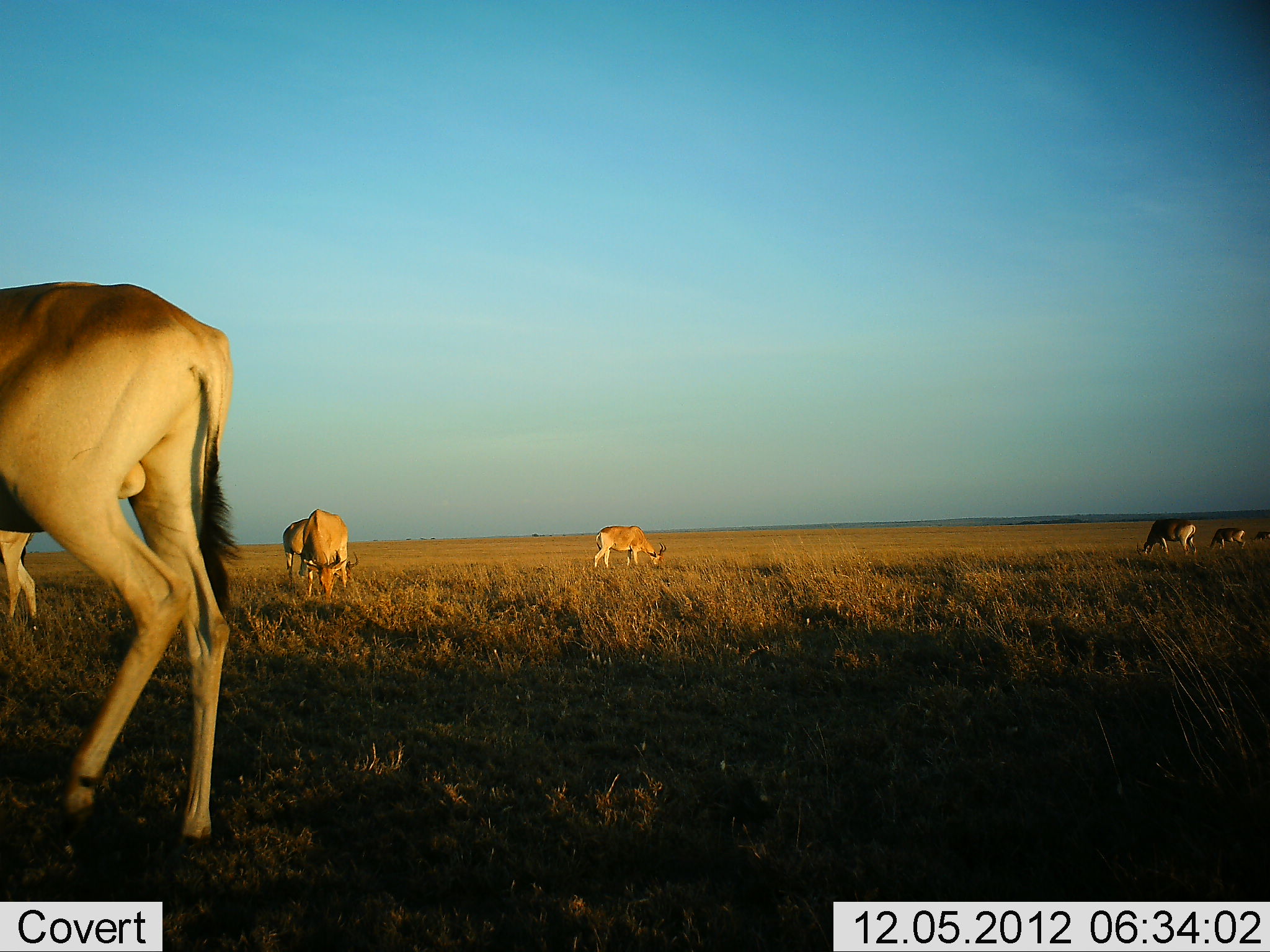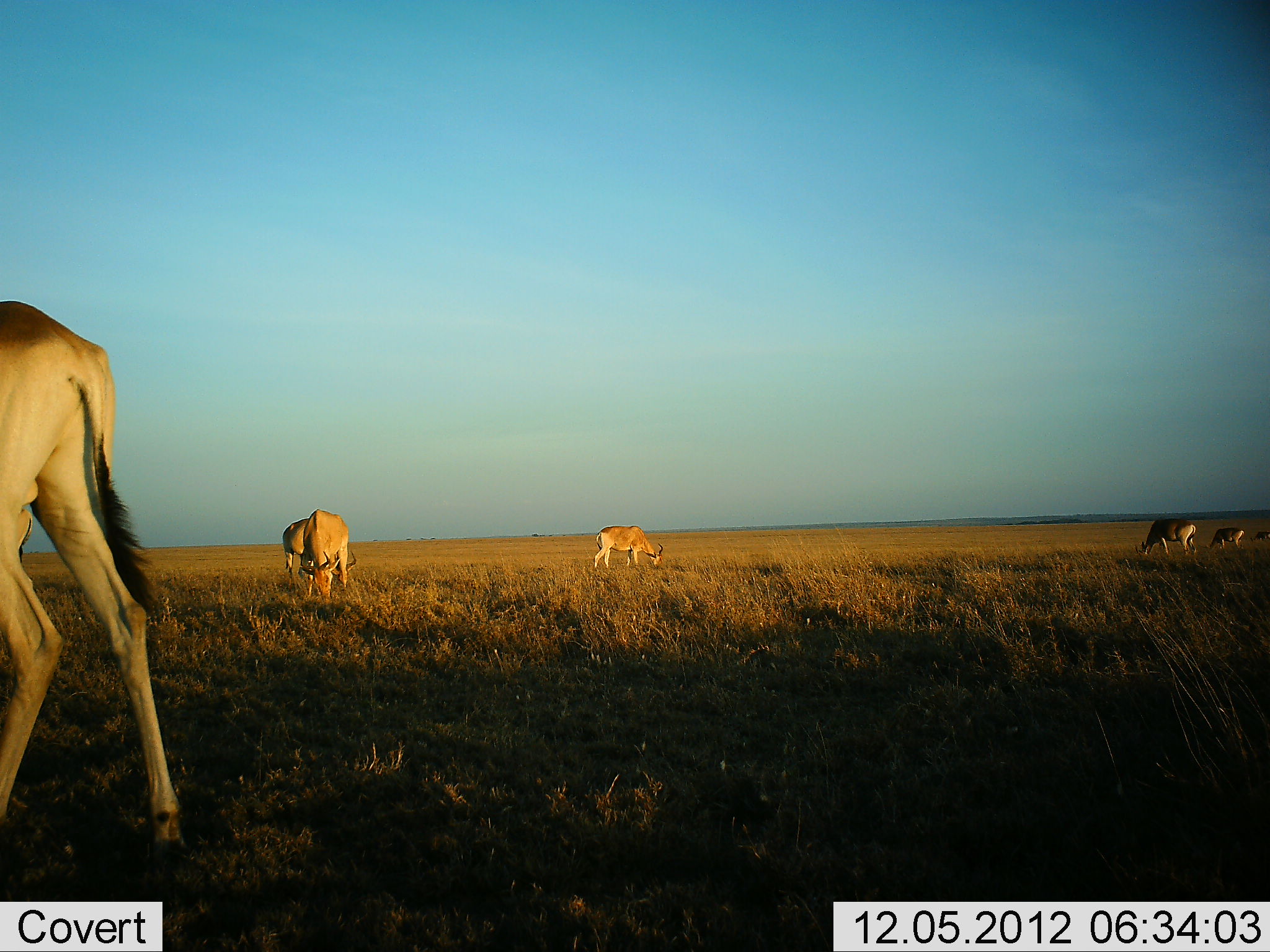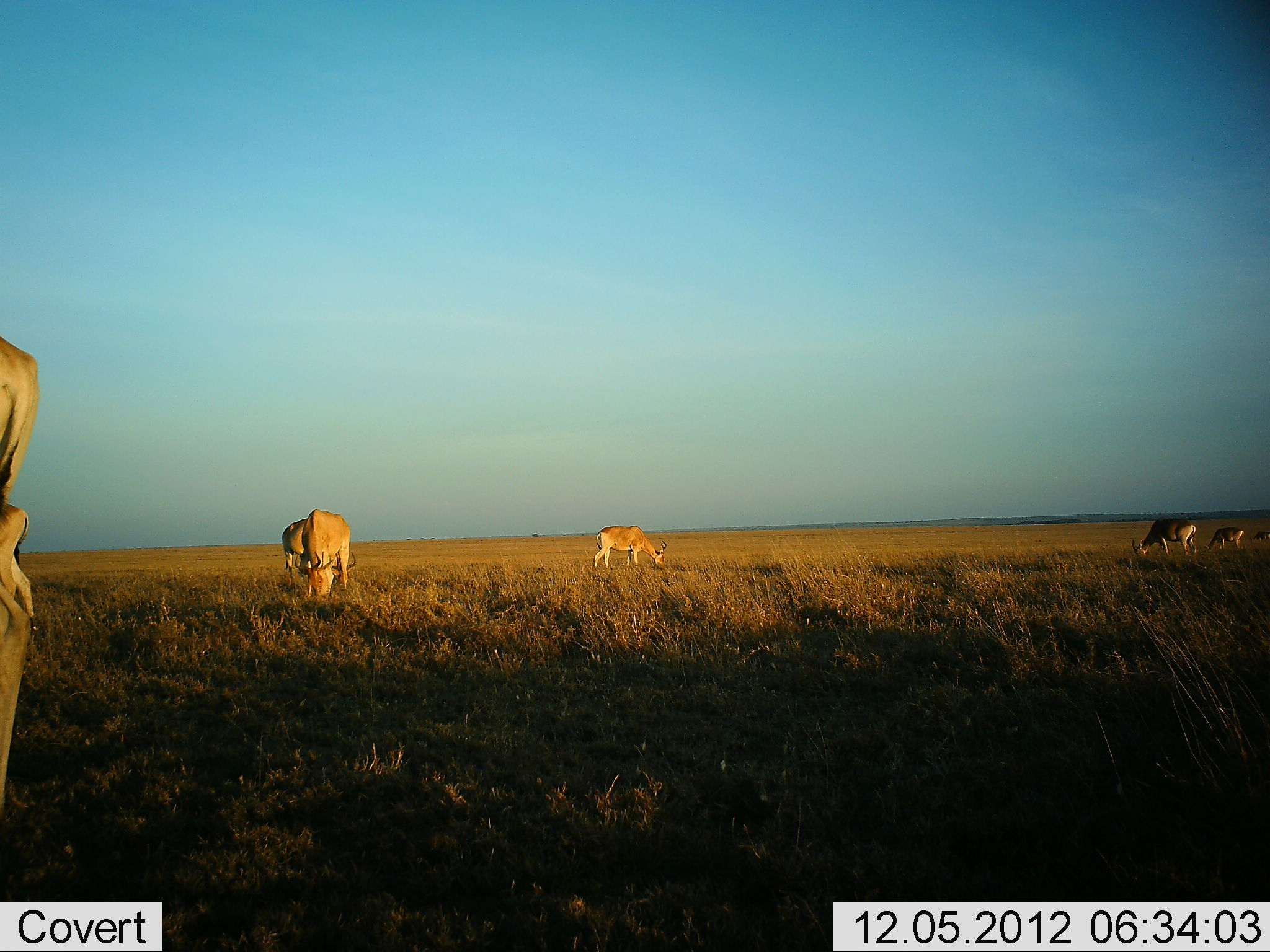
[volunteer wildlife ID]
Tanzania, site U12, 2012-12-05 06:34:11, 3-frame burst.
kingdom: Animalia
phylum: Chordata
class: Mammalia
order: Artiodactyla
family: Bovidae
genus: Alcelaphus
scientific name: Alcelaphus buselaphus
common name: hartebeest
Hartebeest (Alcelaphus buselaphus), count 6. Behavior (volunteer vote fractions): standing 25%, resting 0%, moving 58%, interacting 0%. Young present (vote fraction): 0%. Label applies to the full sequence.